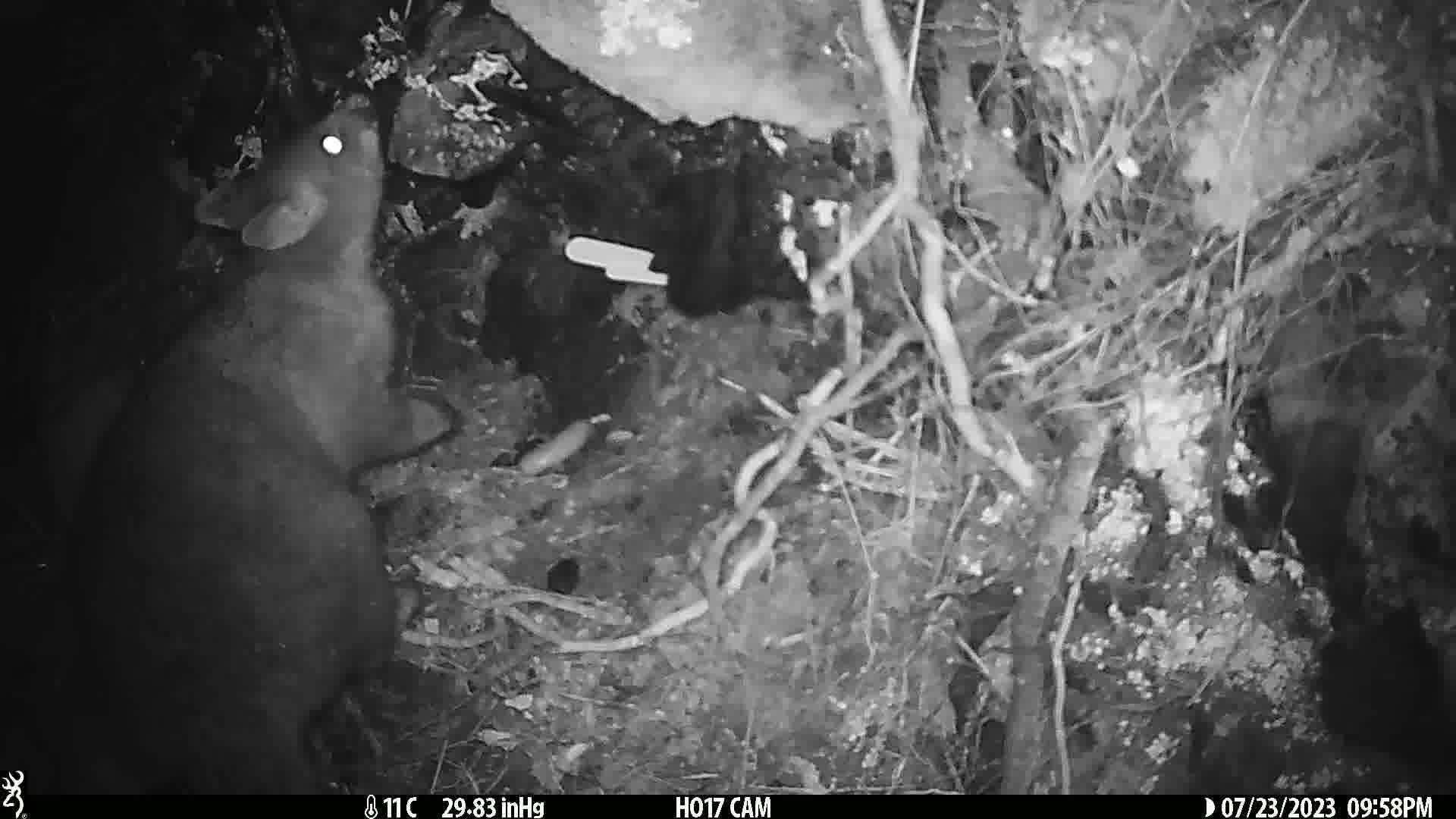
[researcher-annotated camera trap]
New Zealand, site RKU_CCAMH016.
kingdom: Animalia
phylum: Chordata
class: Mammalia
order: Diprotodontia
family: Phalangeridae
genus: Trichosurus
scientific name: Trichosurus vulpecula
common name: common brushtail possum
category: possum